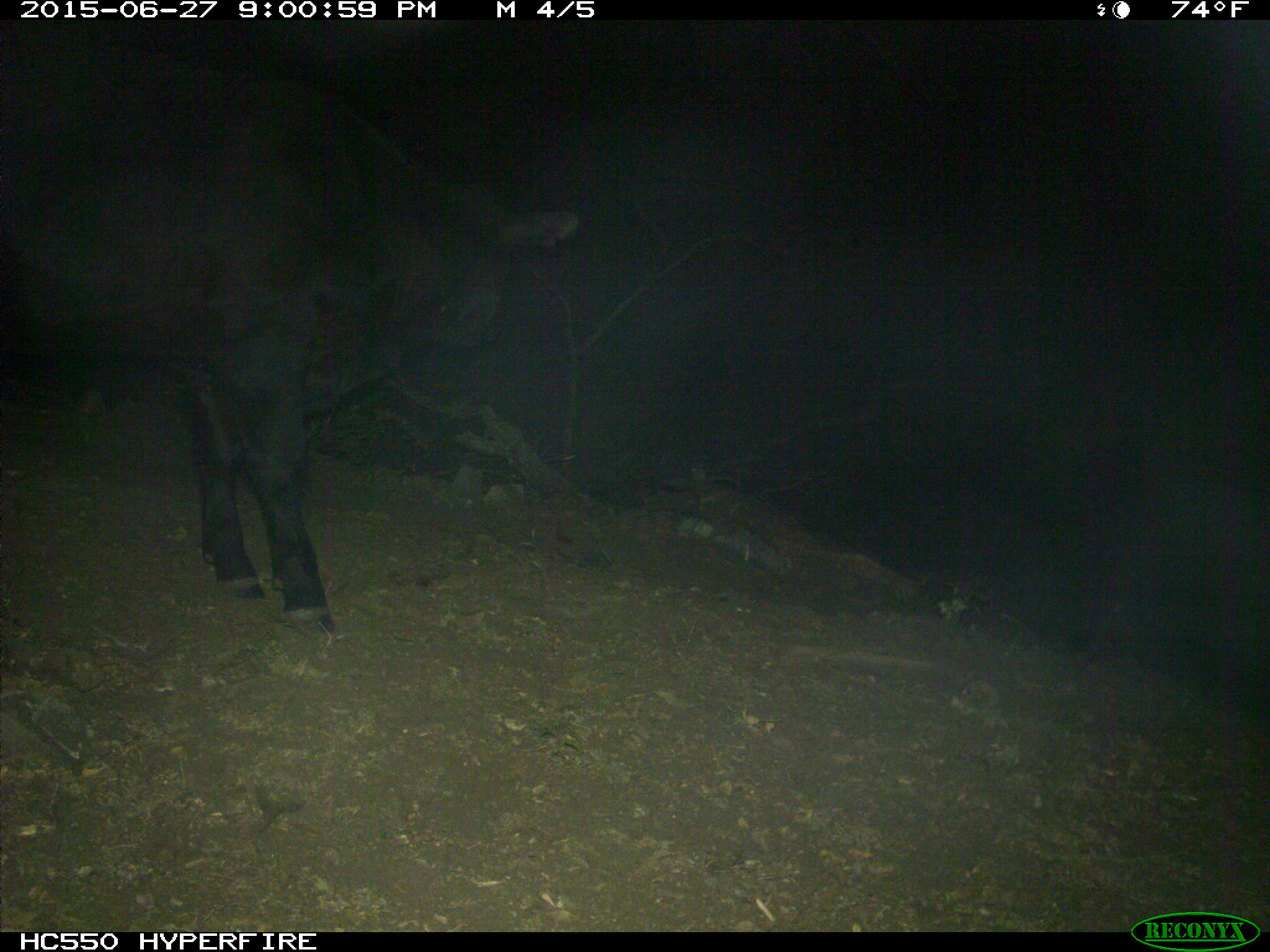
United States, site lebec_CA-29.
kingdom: Animalia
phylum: Chordata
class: Mammalia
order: Artiodactyla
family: Bovidae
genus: Bos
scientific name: Bos taurus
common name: domestic cow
Bos taurus (domestic cow).